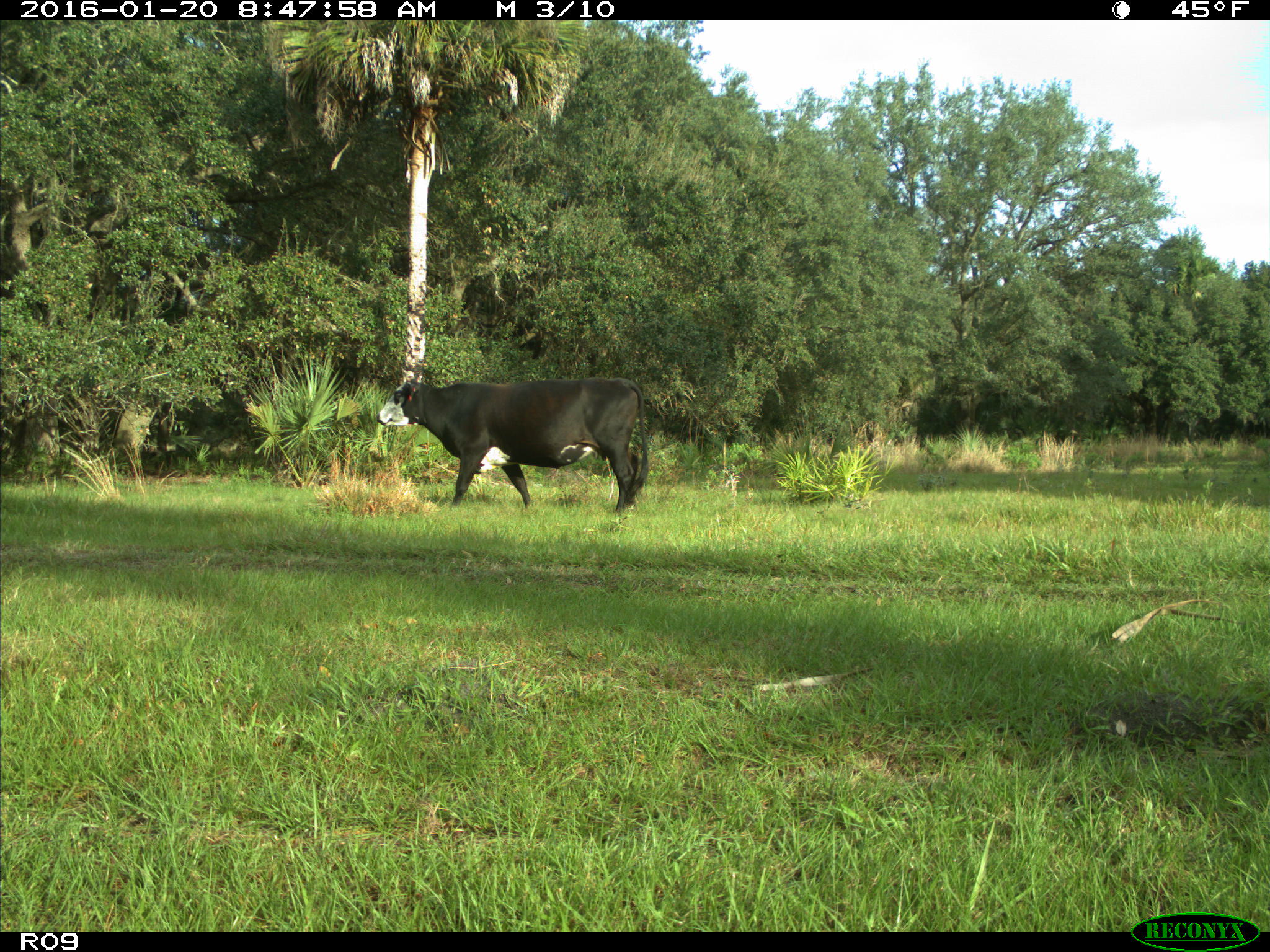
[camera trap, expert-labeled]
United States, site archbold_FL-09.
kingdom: Animalia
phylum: Chordata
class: Mammalia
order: Artiodactyla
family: Bovidae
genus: Bos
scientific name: Bos taurus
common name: domestic cow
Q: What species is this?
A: Bos taurus (domestic cow).